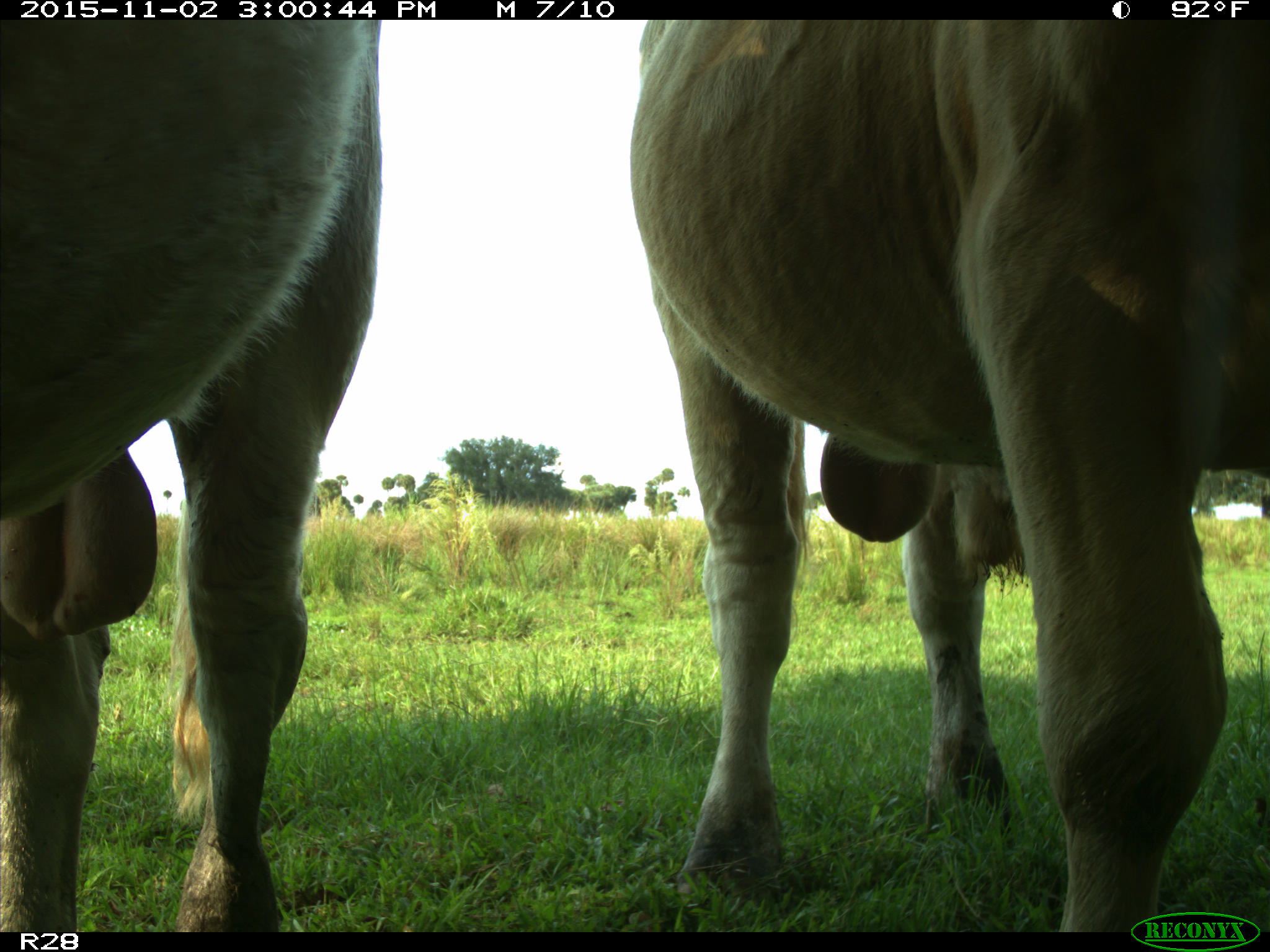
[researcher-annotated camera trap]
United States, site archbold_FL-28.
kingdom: Animalia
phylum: Chordata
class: Mammalia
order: Artiodactyla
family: Bovidae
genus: Bos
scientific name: Bos taurus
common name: domestic cow